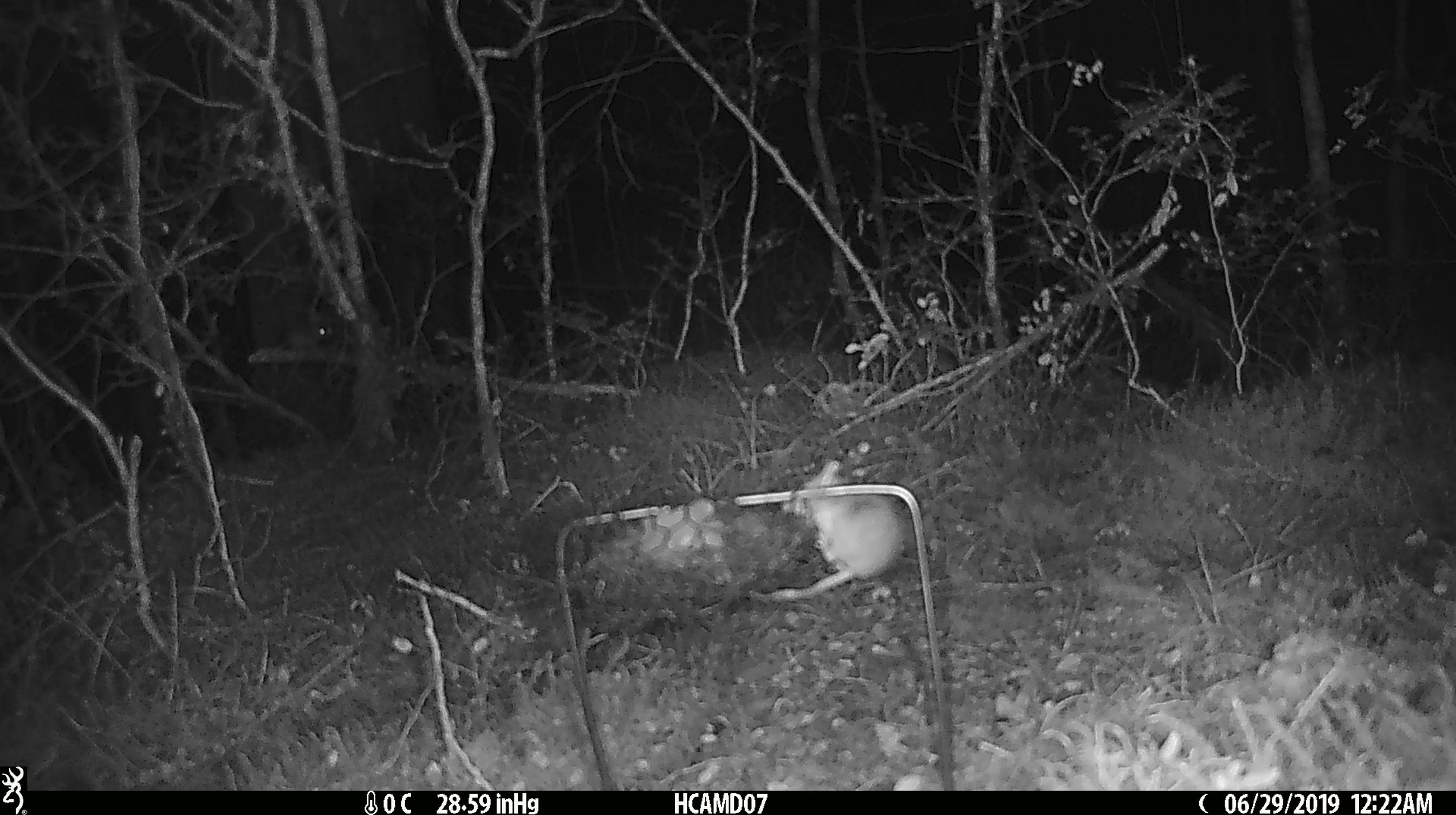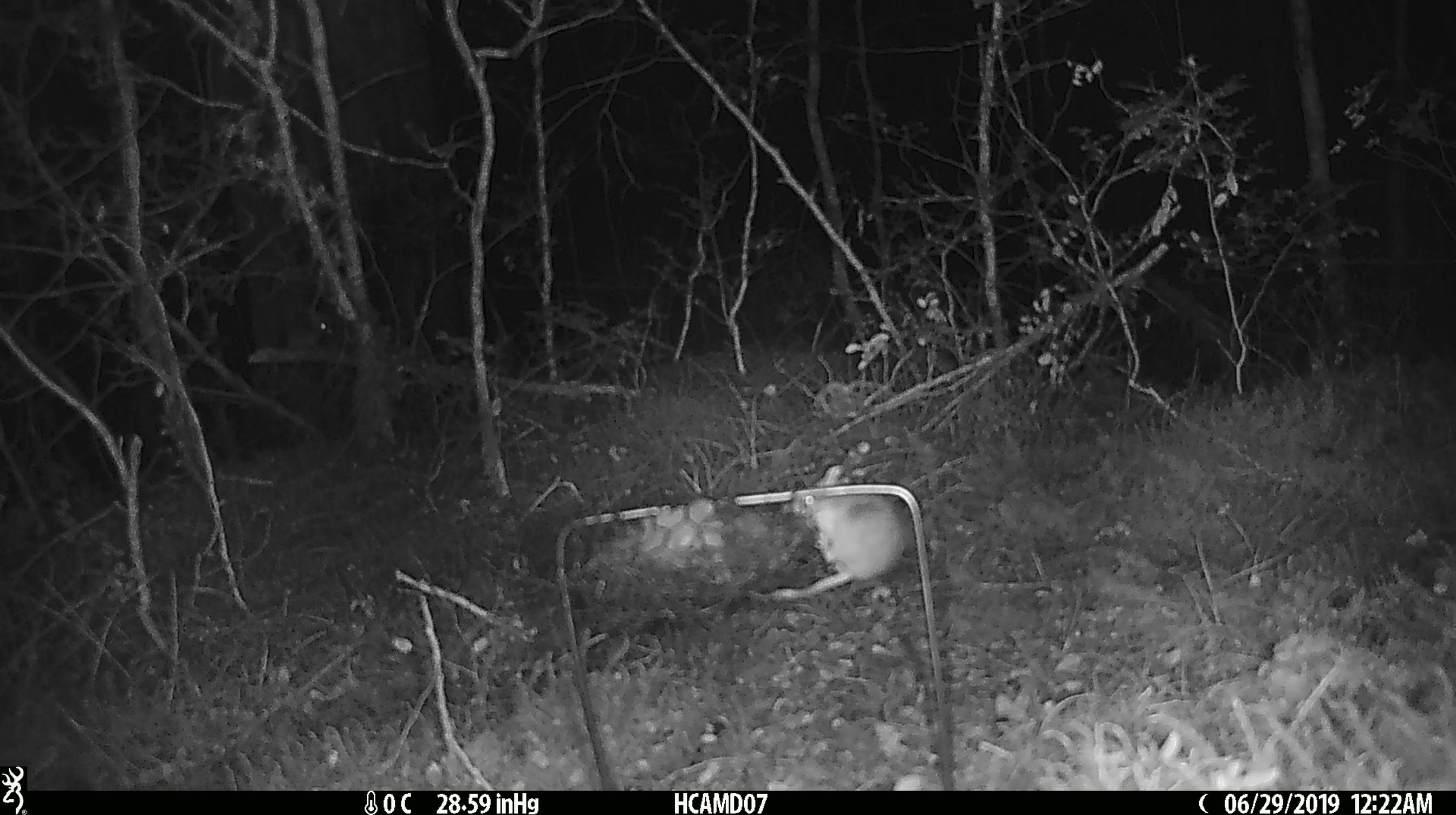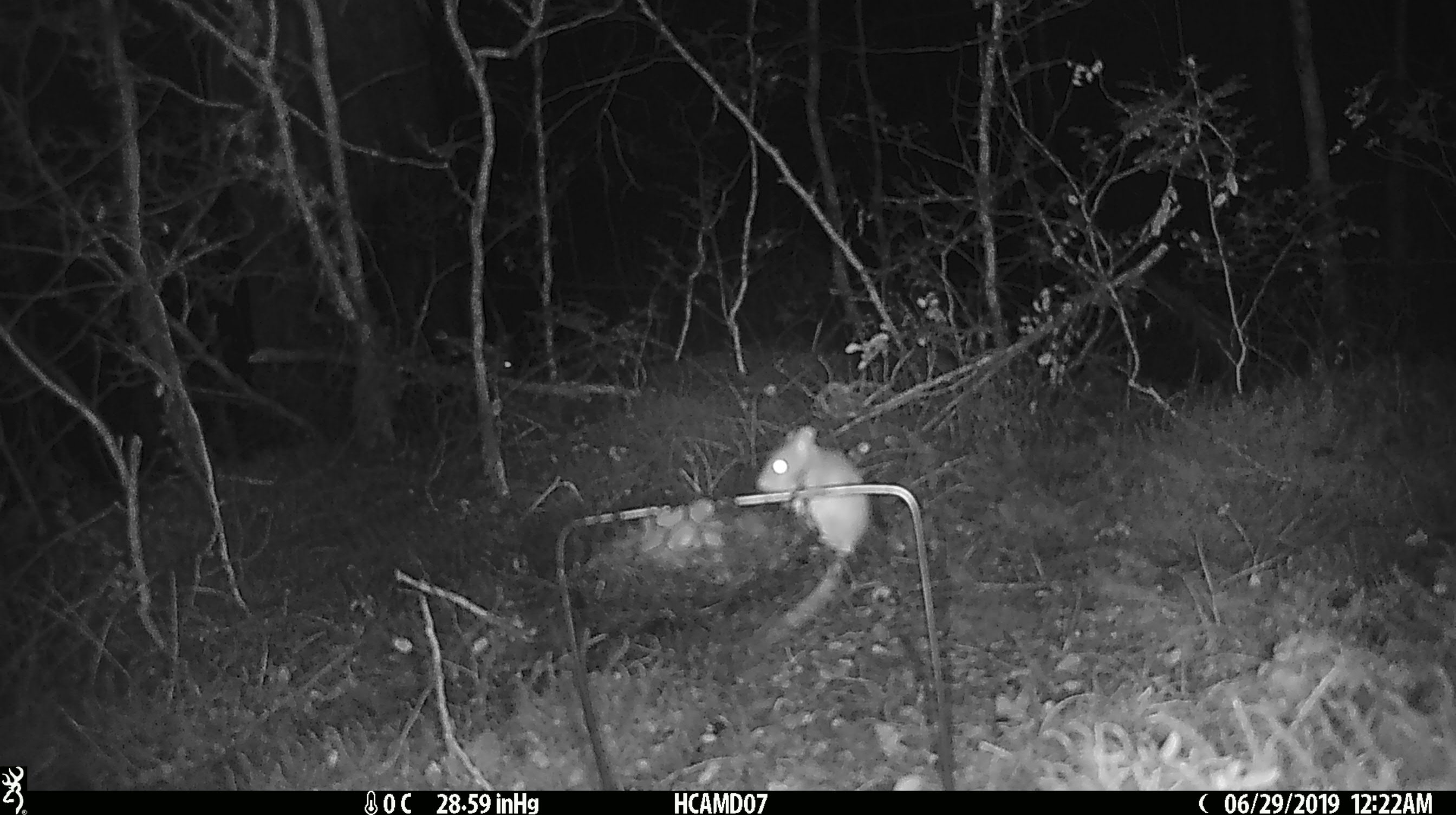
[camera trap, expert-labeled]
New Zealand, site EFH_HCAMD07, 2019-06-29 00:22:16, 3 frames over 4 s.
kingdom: Animalia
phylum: Chordata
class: Mammalia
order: Rodentia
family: Muridae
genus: Mus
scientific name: Mus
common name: mouse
Mouse (Mus).